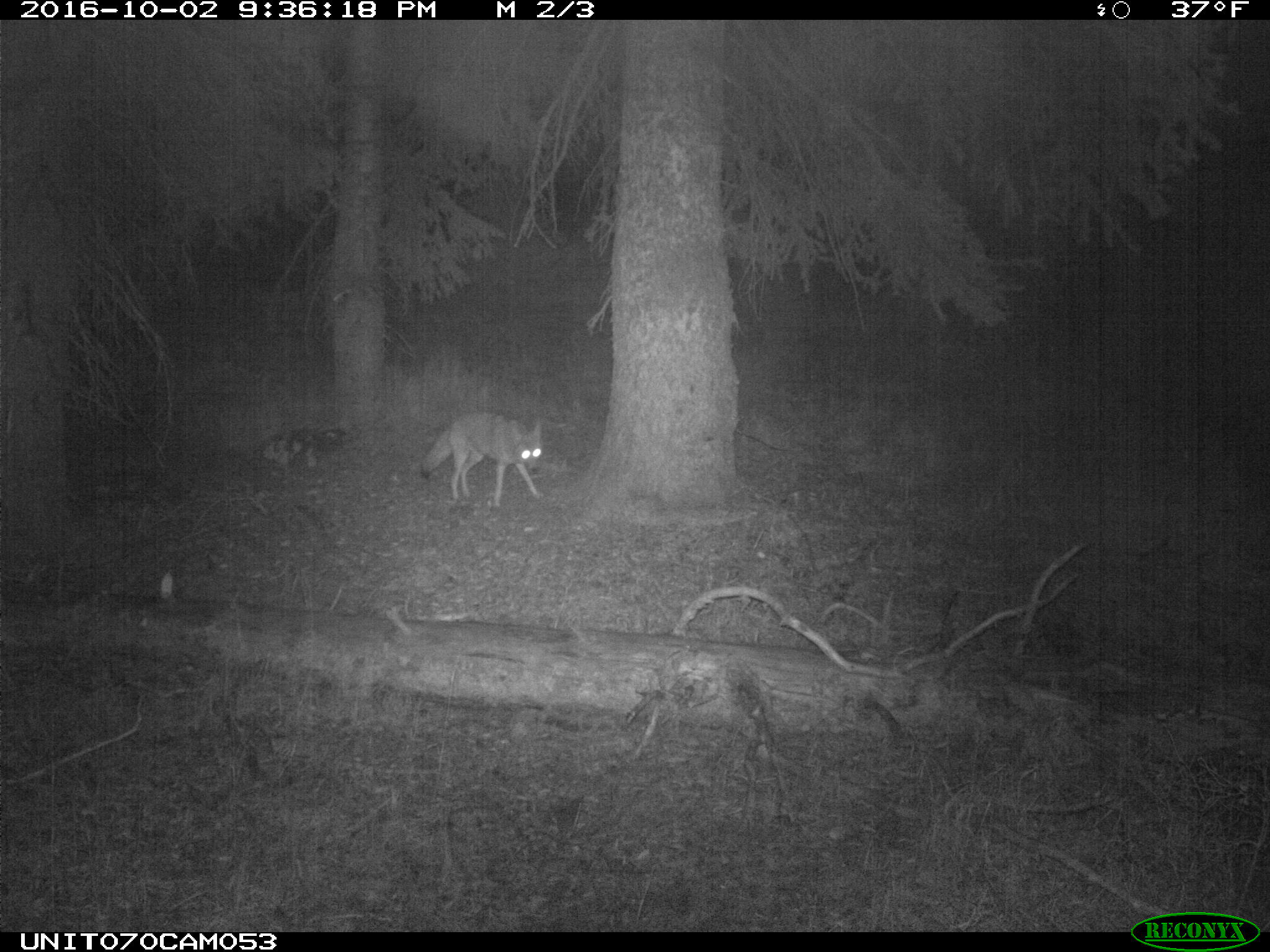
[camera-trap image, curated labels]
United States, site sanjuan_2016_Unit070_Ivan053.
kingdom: Animalia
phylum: Chordata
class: Mammalia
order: Carnivora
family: Canidae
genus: Canis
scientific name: Canis latrans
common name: coyote